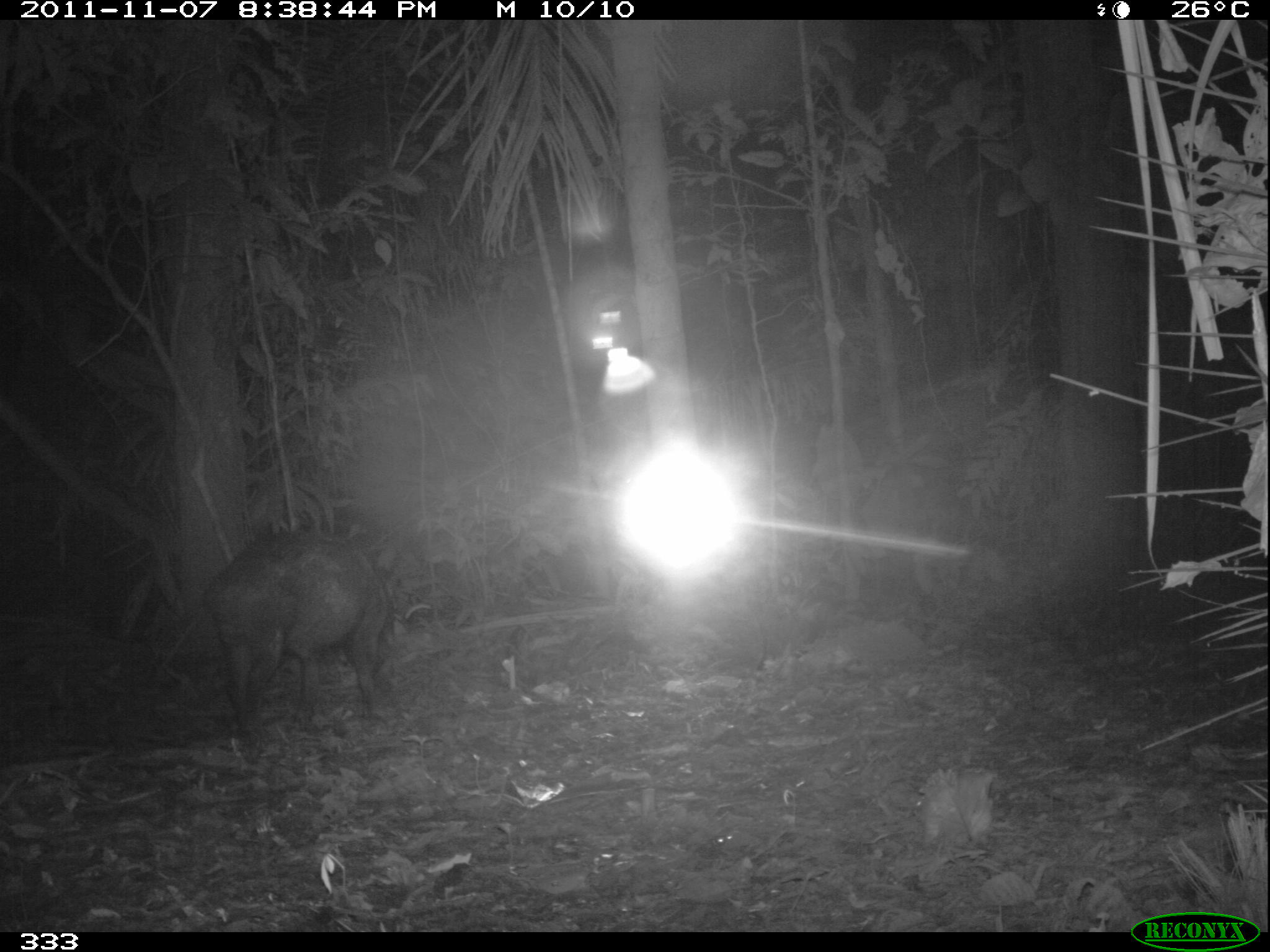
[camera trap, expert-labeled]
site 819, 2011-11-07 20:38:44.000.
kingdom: Animalia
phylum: Chordata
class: Mammalia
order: Artiodactyla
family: Tayassuidae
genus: Tayassu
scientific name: Tayassu pecari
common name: white-lipped peccary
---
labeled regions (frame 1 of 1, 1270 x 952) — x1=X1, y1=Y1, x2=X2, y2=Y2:
tayassu pecari: x1=204, y1=527, x2=392, y2=740